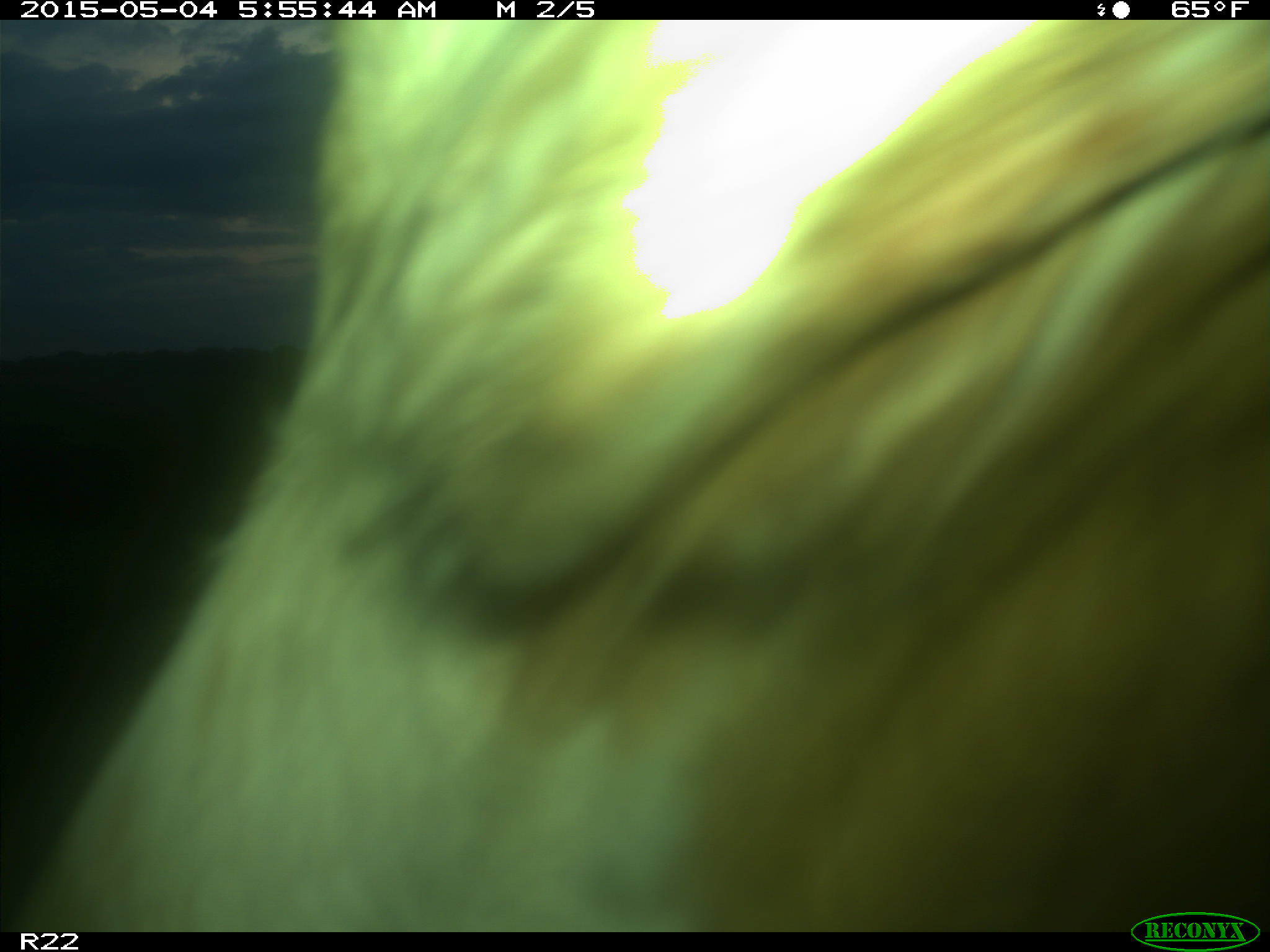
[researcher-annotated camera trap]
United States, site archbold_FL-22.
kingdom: Animalia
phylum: Chordata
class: Mammalia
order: Artiodactyla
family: Bovidae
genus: Bos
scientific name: Bos taurus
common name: domestic cow